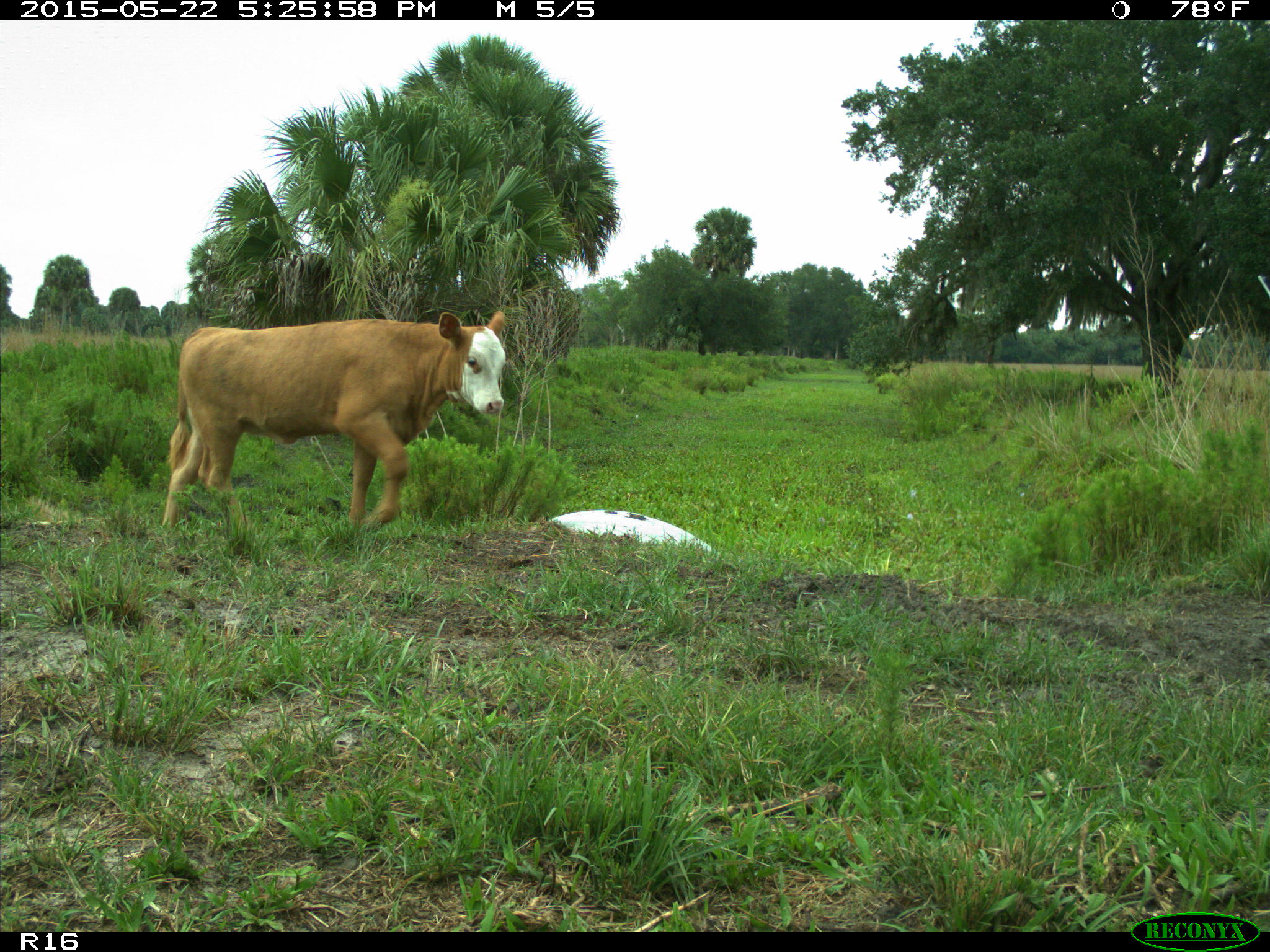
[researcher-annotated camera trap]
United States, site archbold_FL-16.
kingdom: Animalia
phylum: Chordata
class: Mammalia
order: Artiodactyla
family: Bovidae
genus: Bos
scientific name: Bos taurus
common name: domestic cow